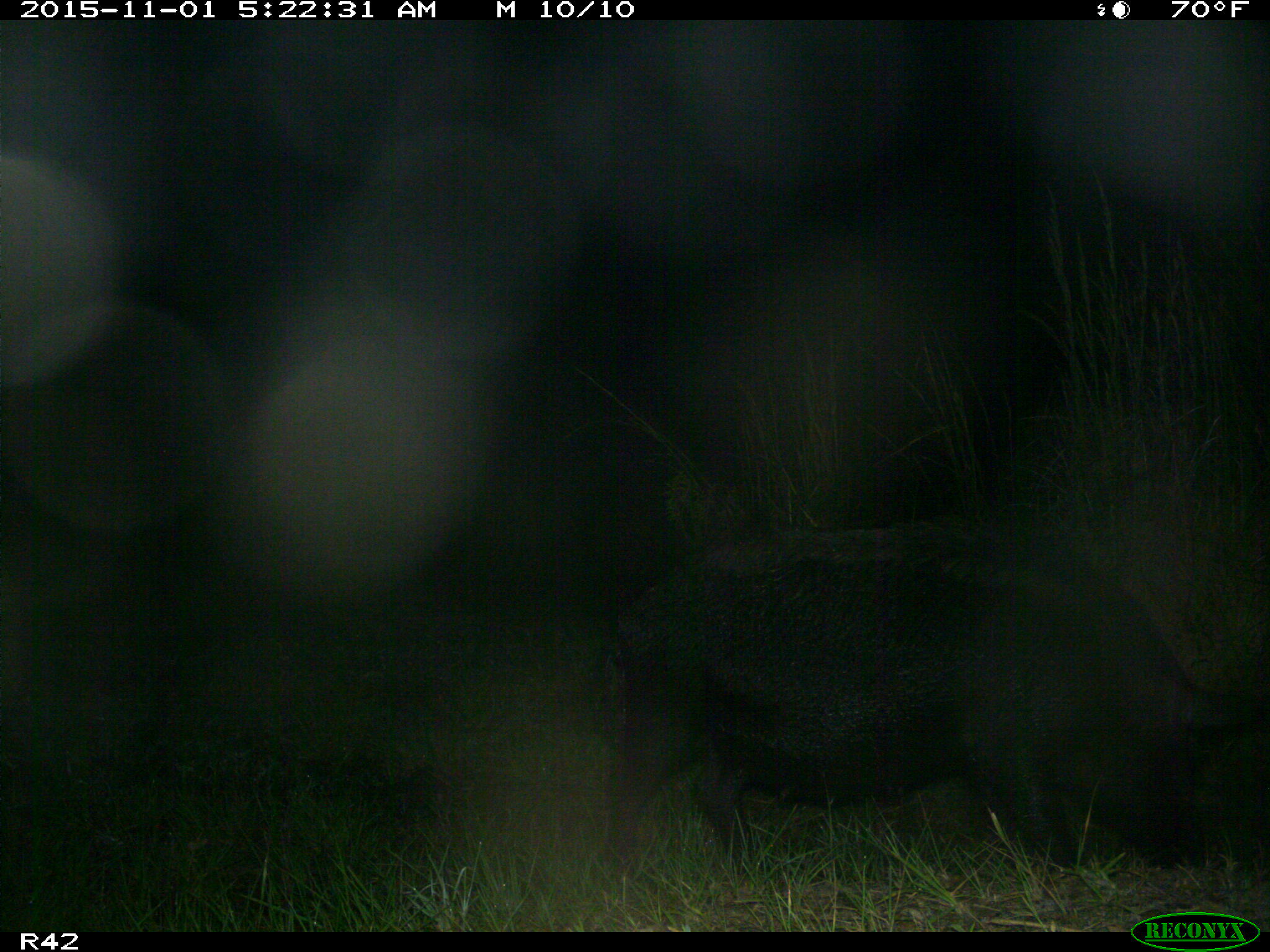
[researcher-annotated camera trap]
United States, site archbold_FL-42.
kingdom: Animalia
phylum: Chordata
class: Mammalia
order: Artiodactyla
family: Suidae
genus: Sus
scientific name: Sus scrofa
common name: wild boar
Sus scrofa (wild boar).